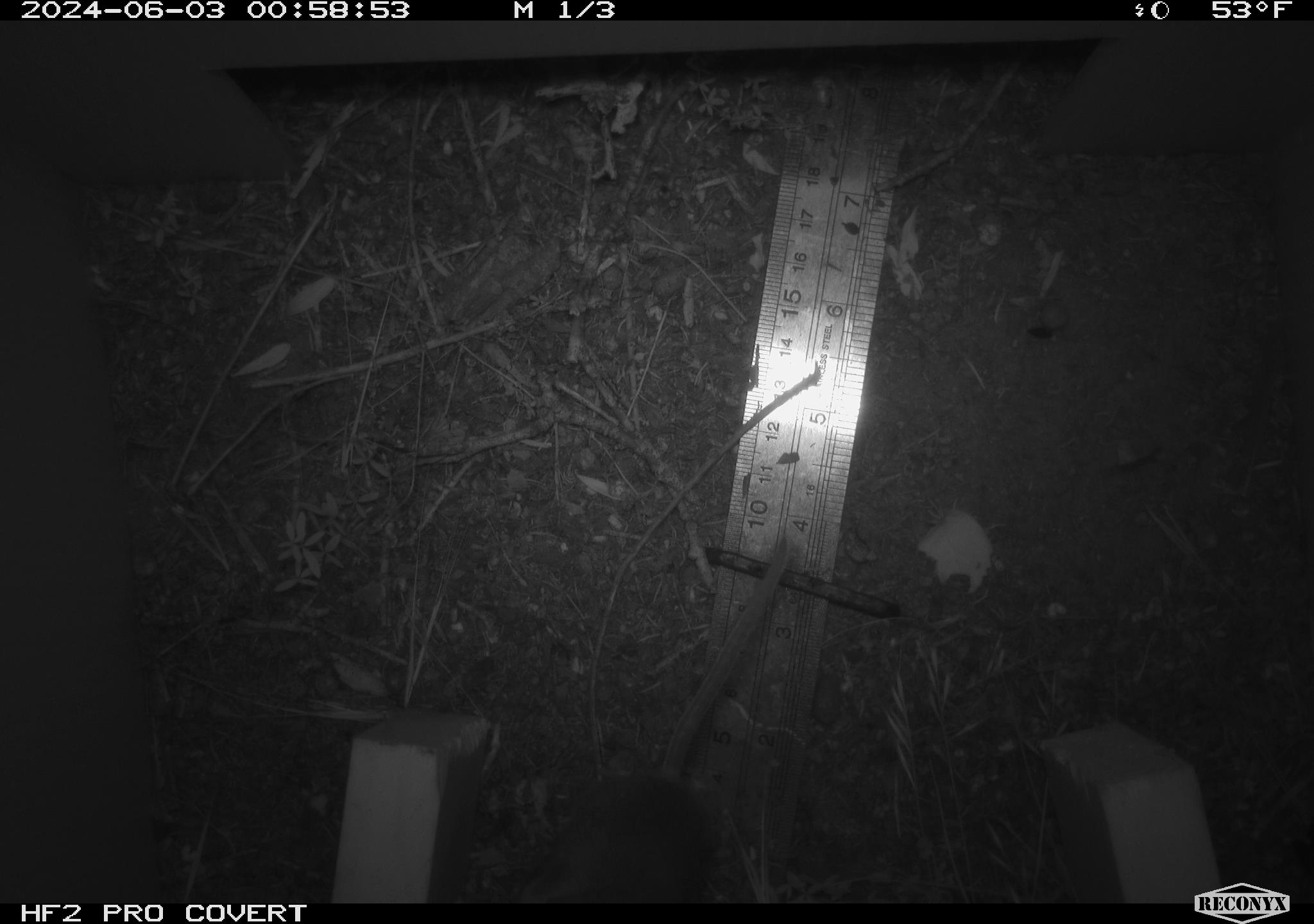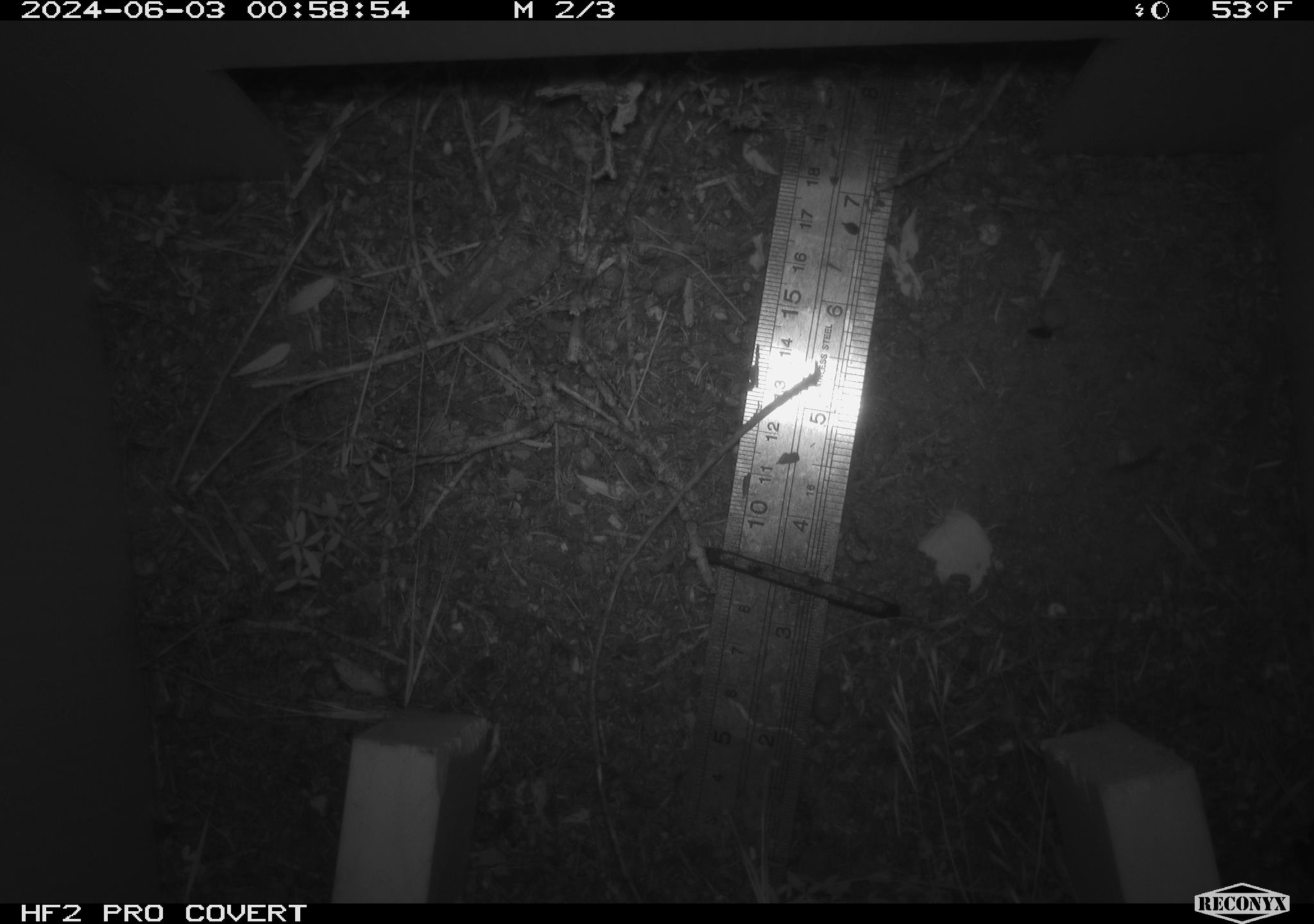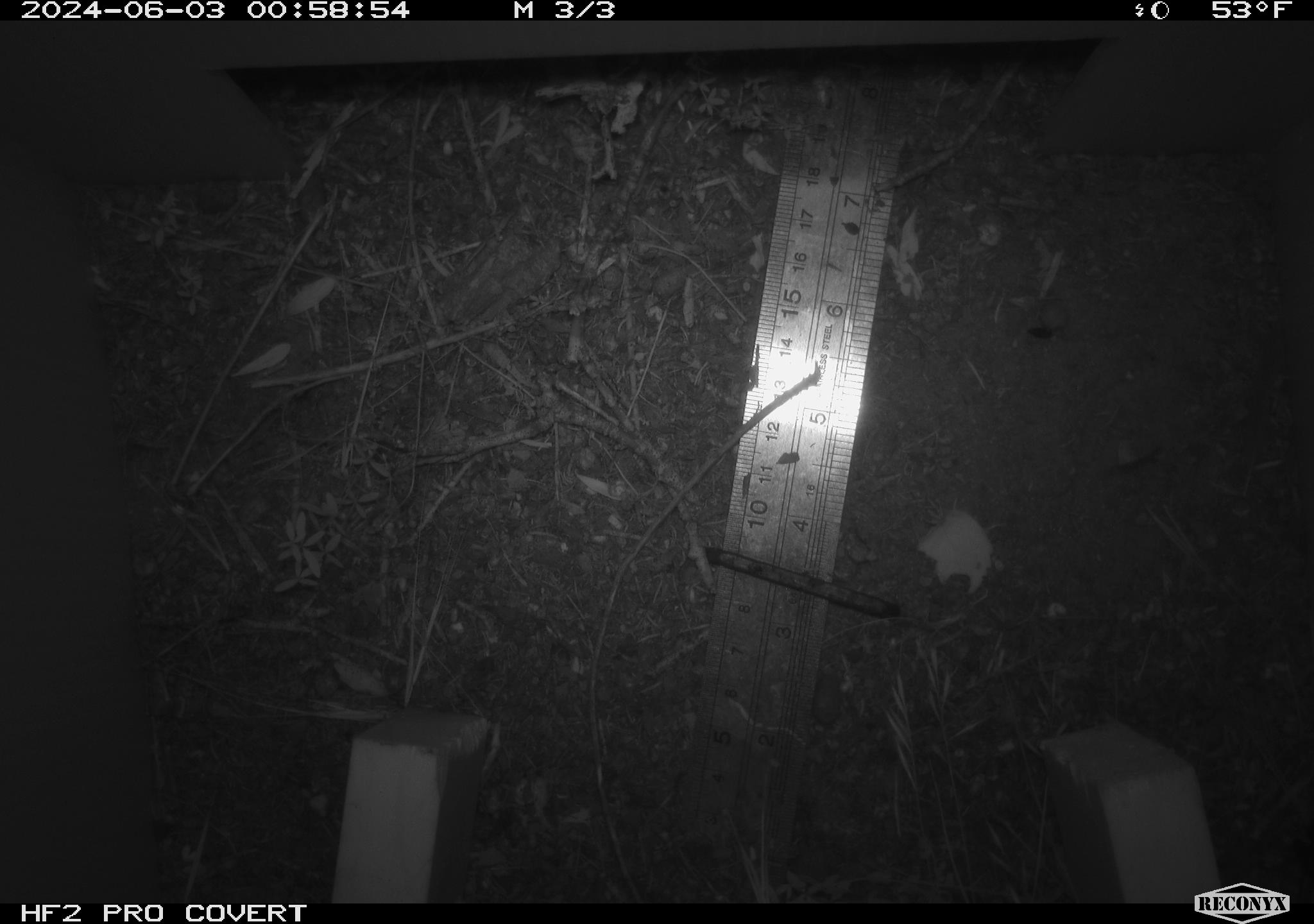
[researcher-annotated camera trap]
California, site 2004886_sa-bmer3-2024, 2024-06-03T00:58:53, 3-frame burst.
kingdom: Animalia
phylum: Chordata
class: Mammalia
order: Rodentia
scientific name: Rodentia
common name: mouse species